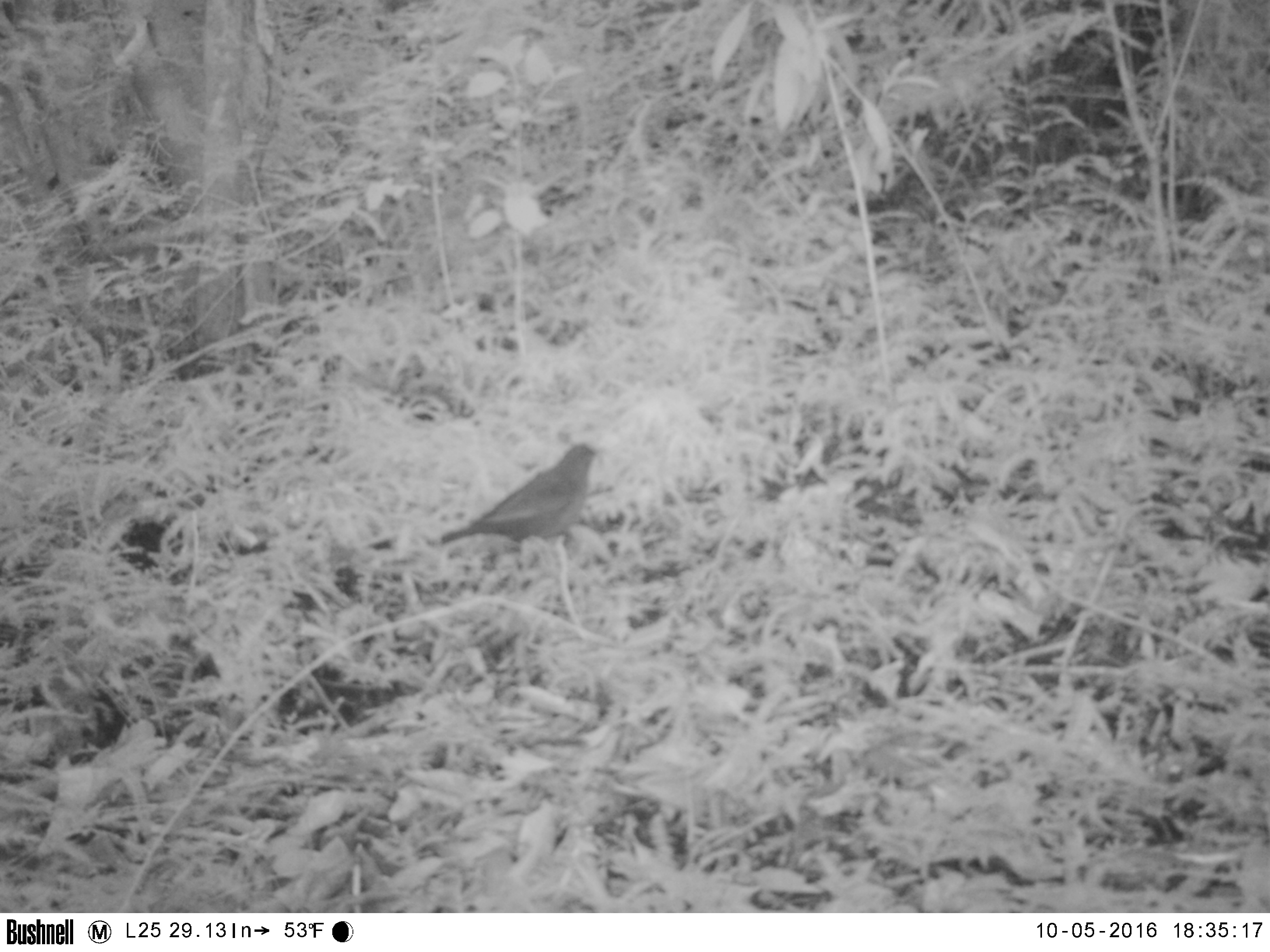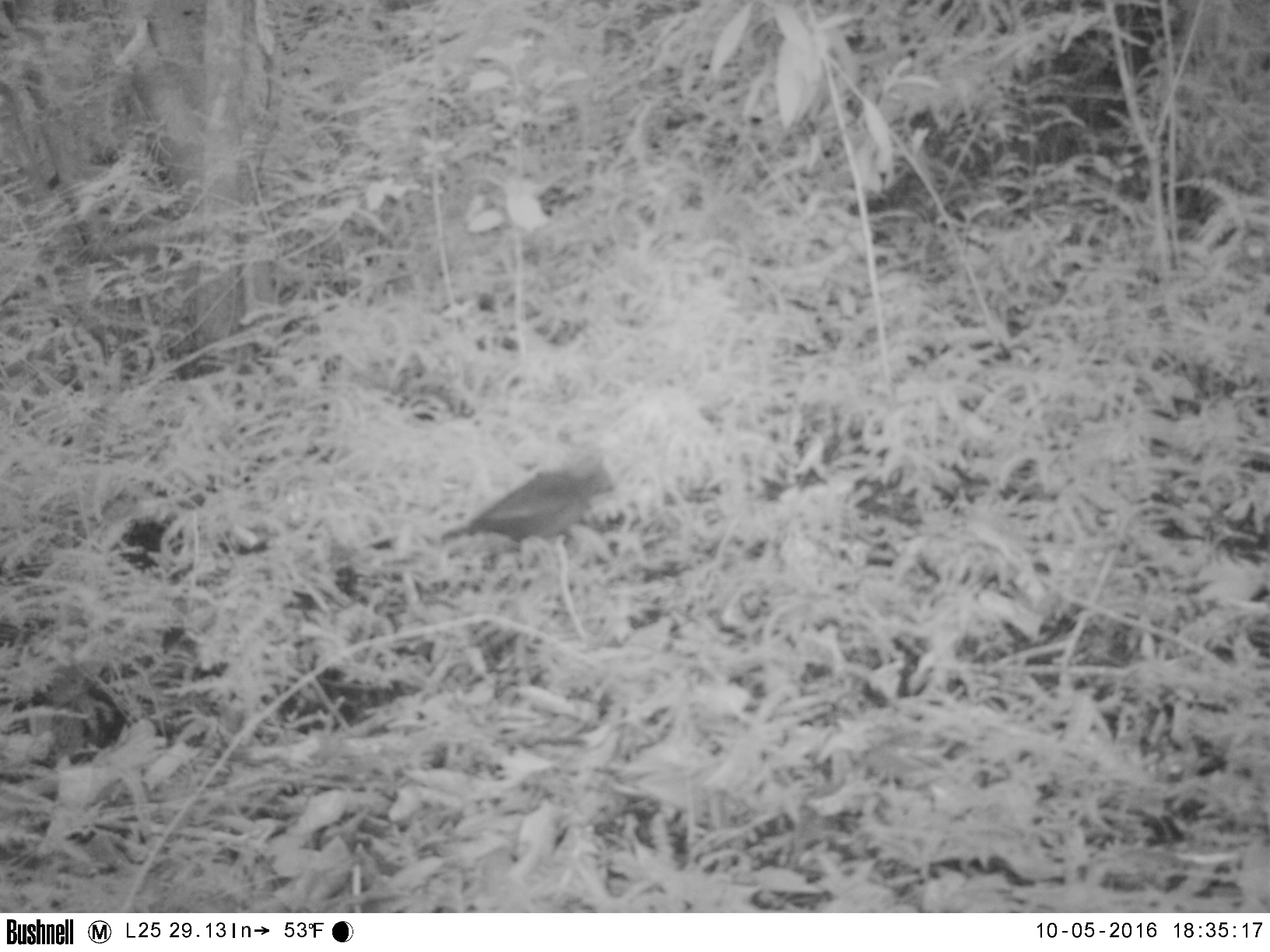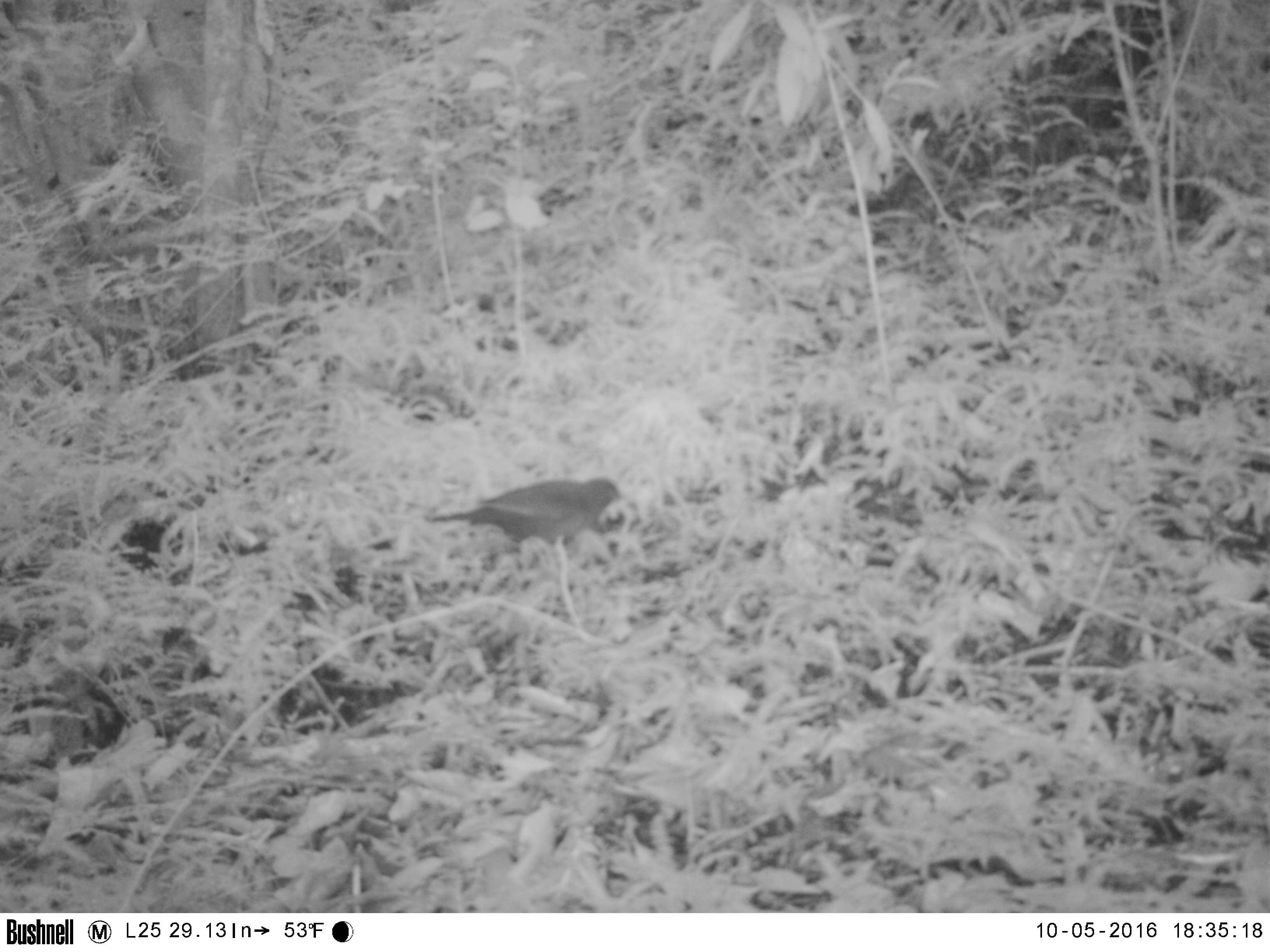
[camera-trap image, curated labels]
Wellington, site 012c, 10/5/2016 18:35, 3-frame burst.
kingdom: Animalia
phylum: Chordata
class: Aves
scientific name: Aves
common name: bird